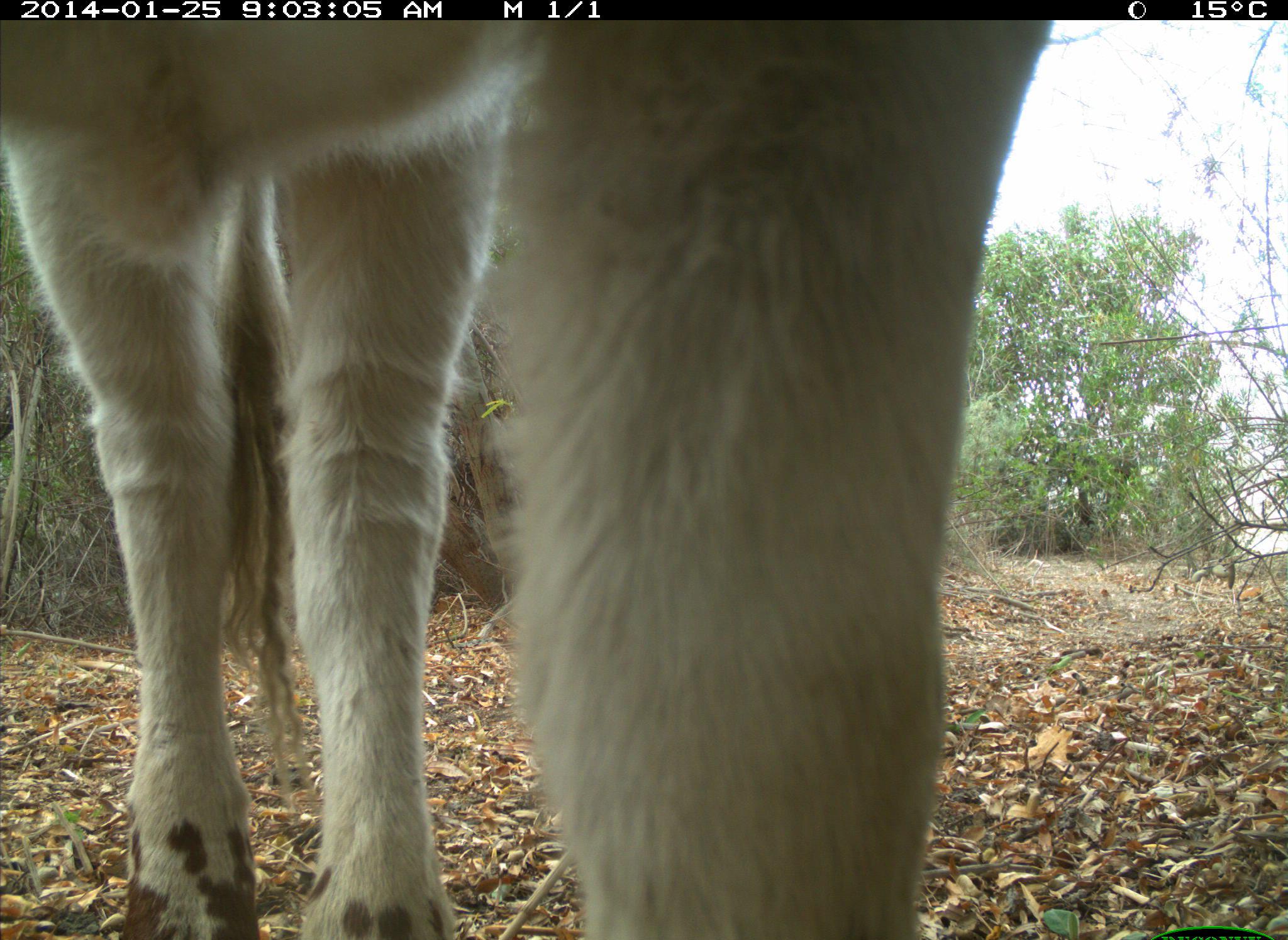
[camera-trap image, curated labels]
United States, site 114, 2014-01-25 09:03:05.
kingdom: Animalia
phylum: Chordata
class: Mammalia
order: Artiodactyla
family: Bovidae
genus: Bos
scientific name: Bos taurus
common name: cow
Cow (Bos taurus).